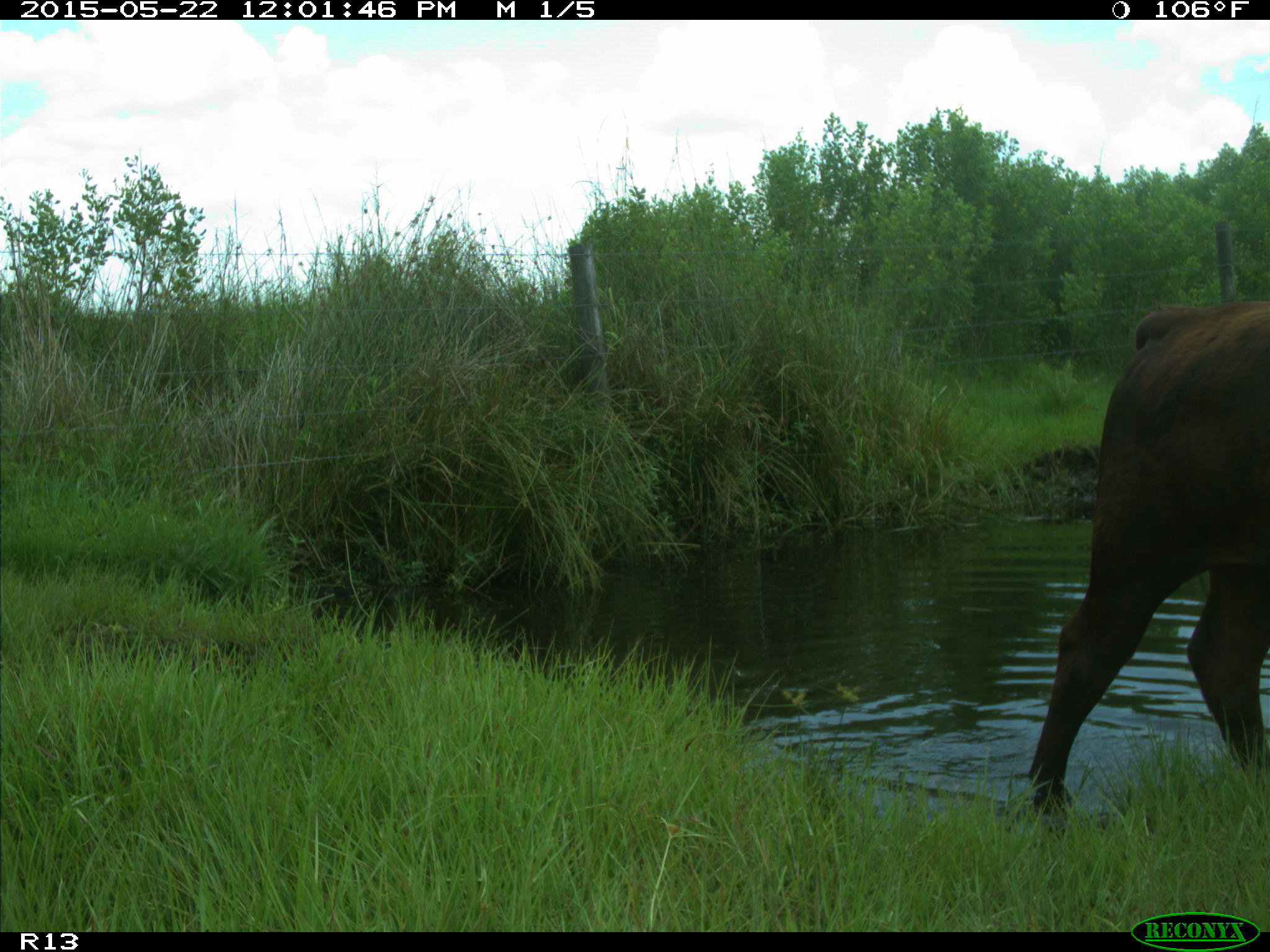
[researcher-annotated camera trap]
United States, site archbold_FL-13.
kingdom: Animalia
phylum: Chordata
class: Mammalia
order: Artiodactyla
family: Bovidae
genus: Bos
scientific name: Bos taurus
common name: domestic cow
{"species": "Bos taurus (domestic cow)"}